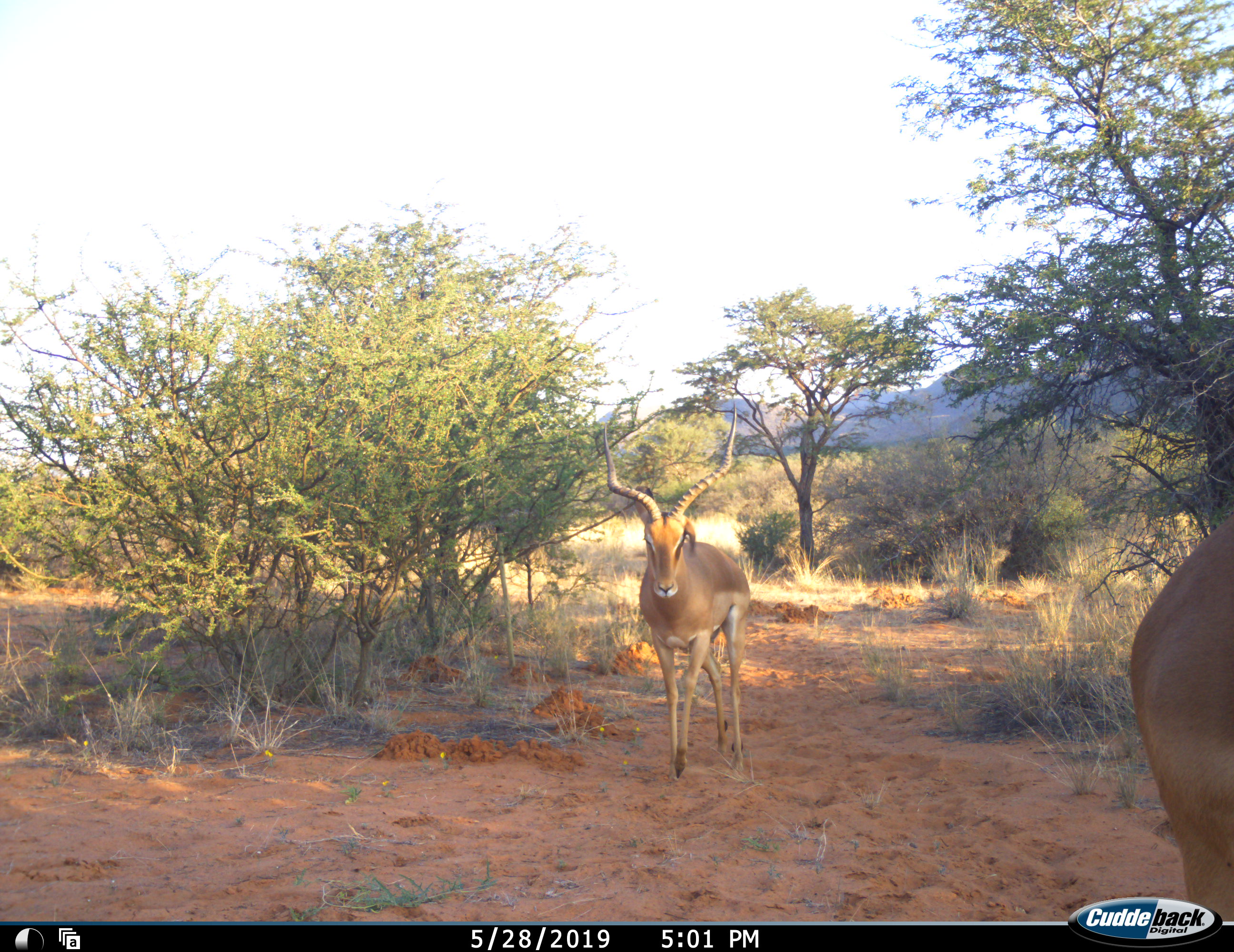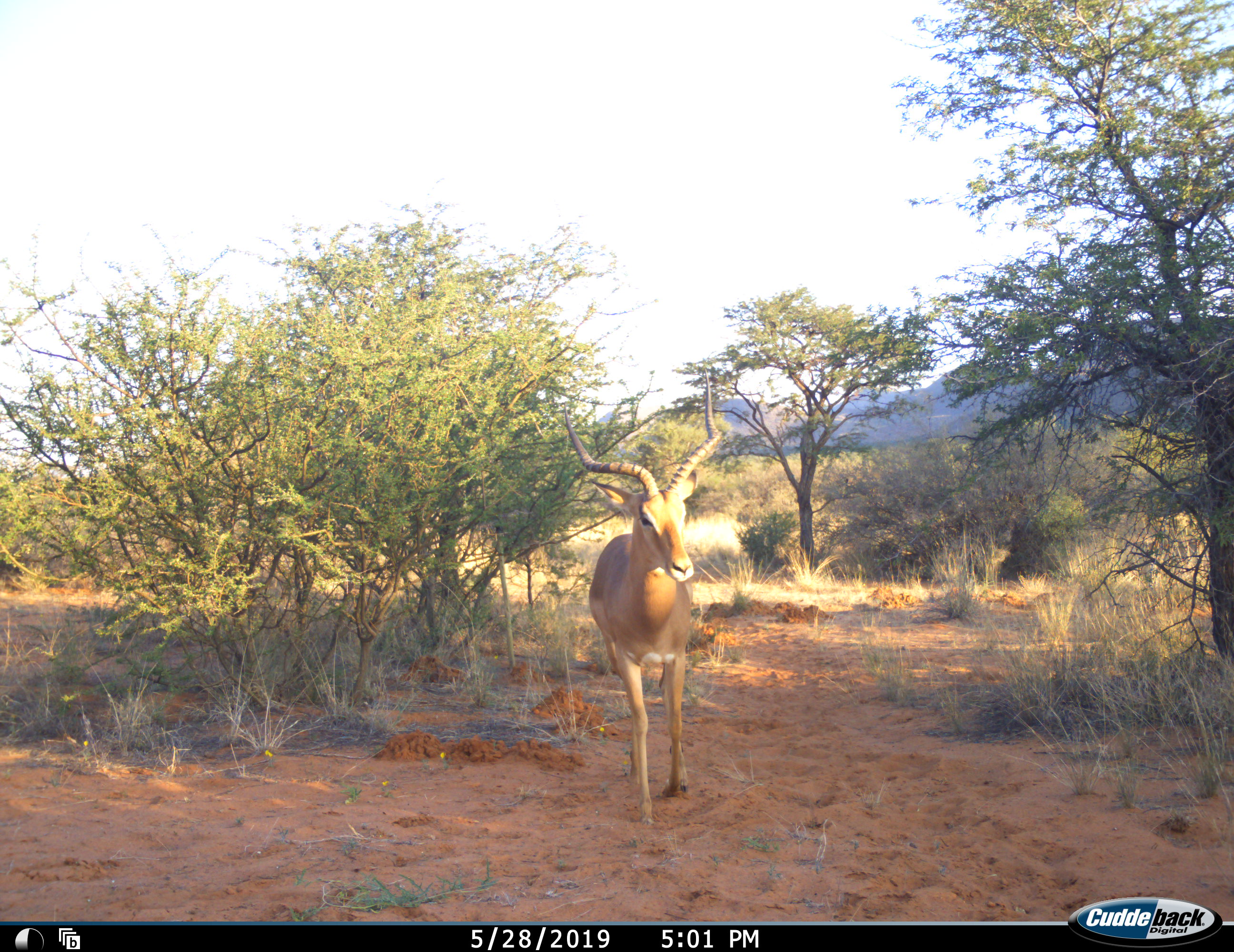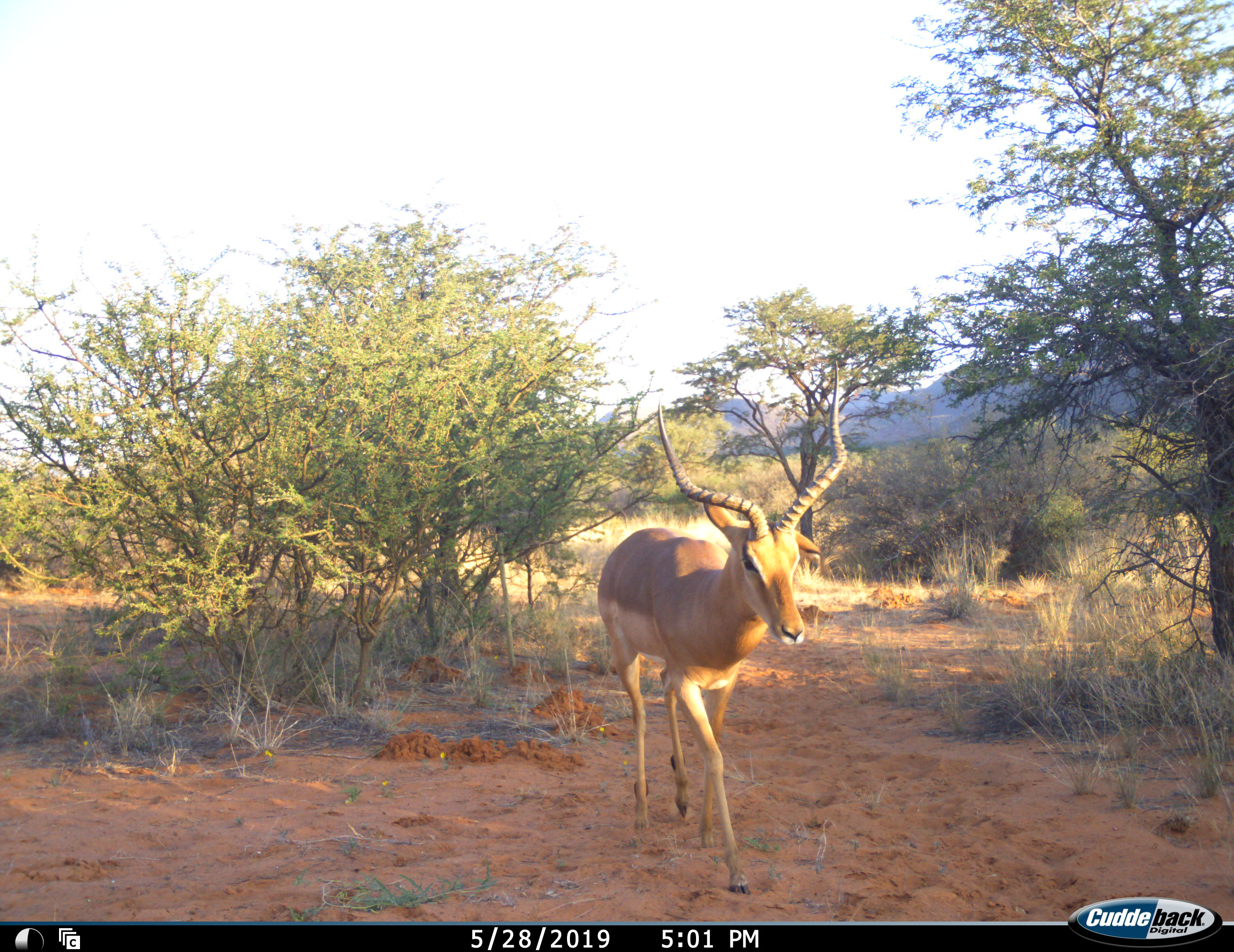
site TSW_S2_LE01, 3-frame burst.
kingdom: Animalia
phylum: Chordata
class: Mammalia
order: Artiodactyla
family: Bovidae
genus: Aepyceros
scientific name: Aepyceros melampus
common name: impala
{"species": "impala (Aepyceros melampus)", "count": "2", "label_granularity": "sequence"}